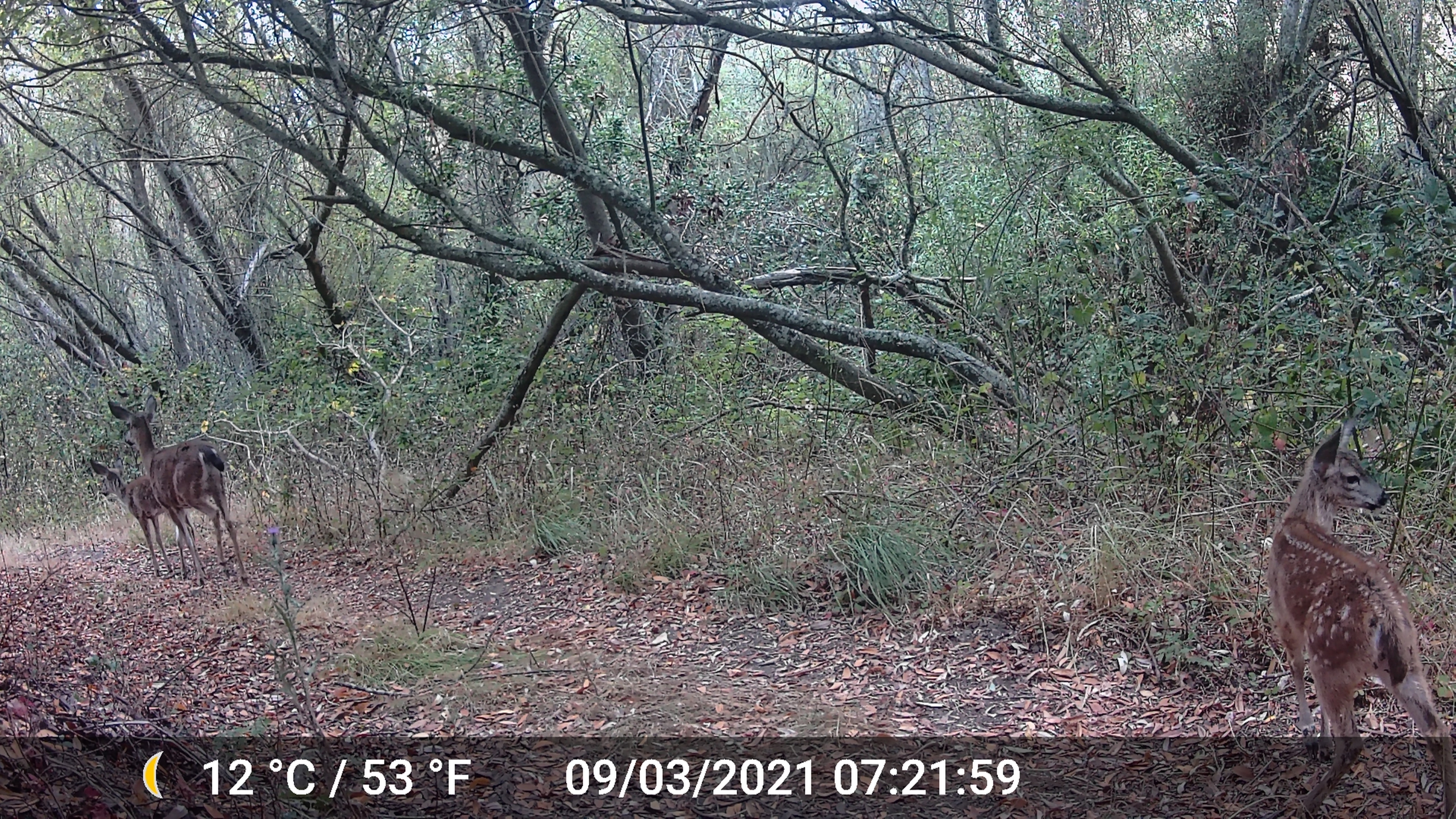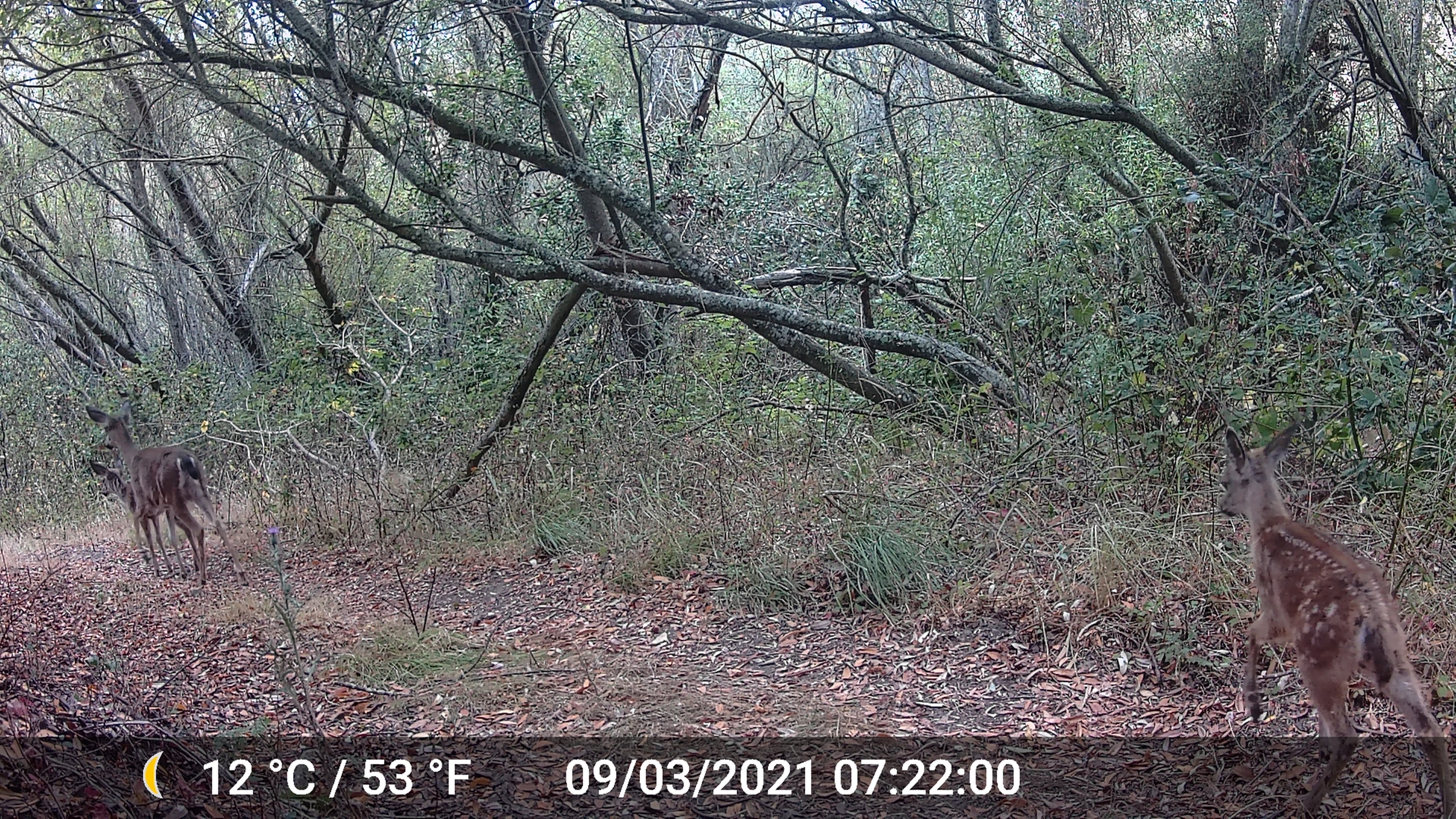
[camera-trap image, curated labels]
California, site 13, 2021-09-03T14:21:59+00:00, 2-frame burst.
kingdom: Animalia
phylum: Chordata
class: Mammalia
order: Artiodactyla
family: Cervidae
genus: Odocoileus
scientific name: Odocoileus hemionus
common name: mule deer